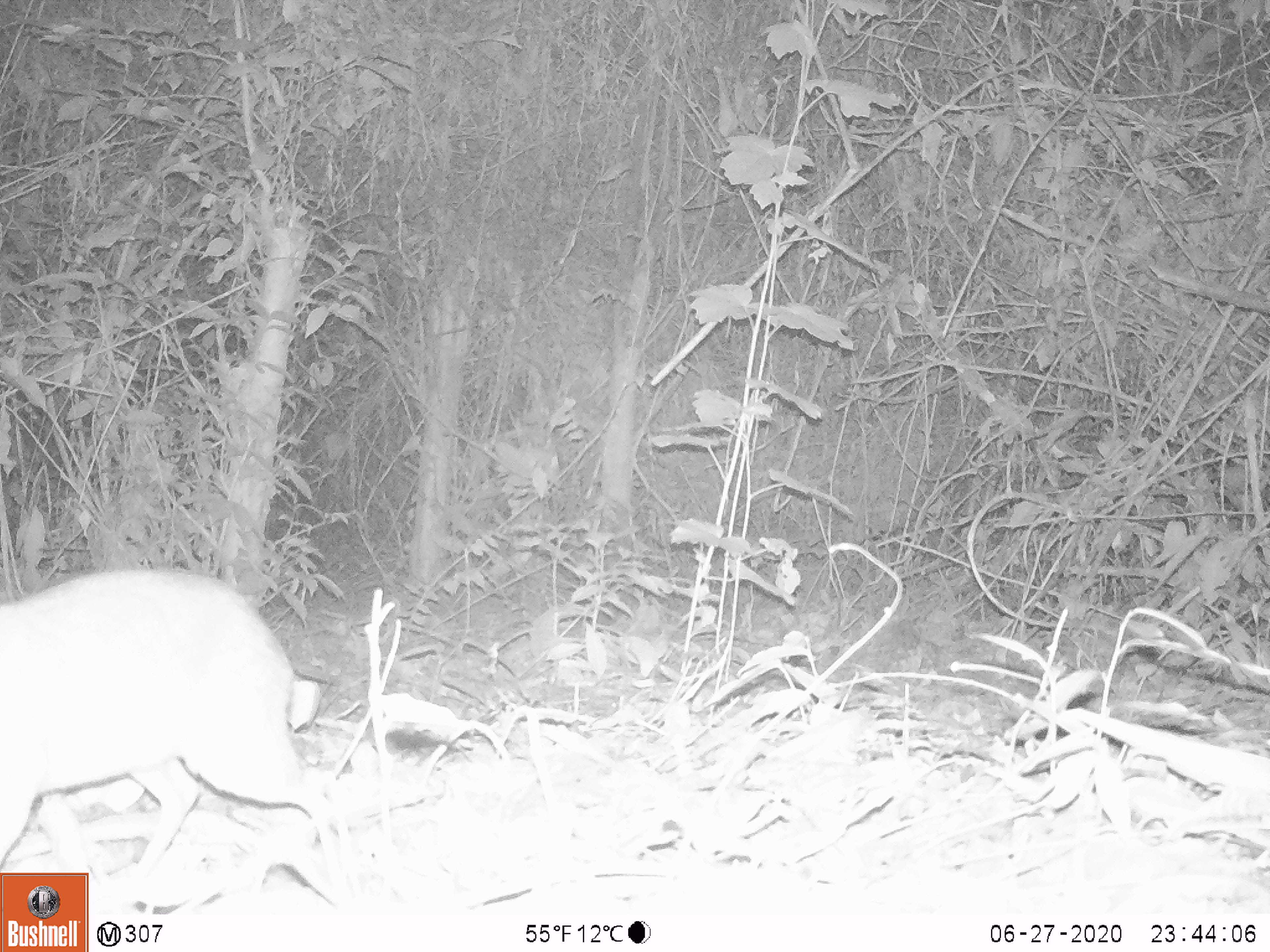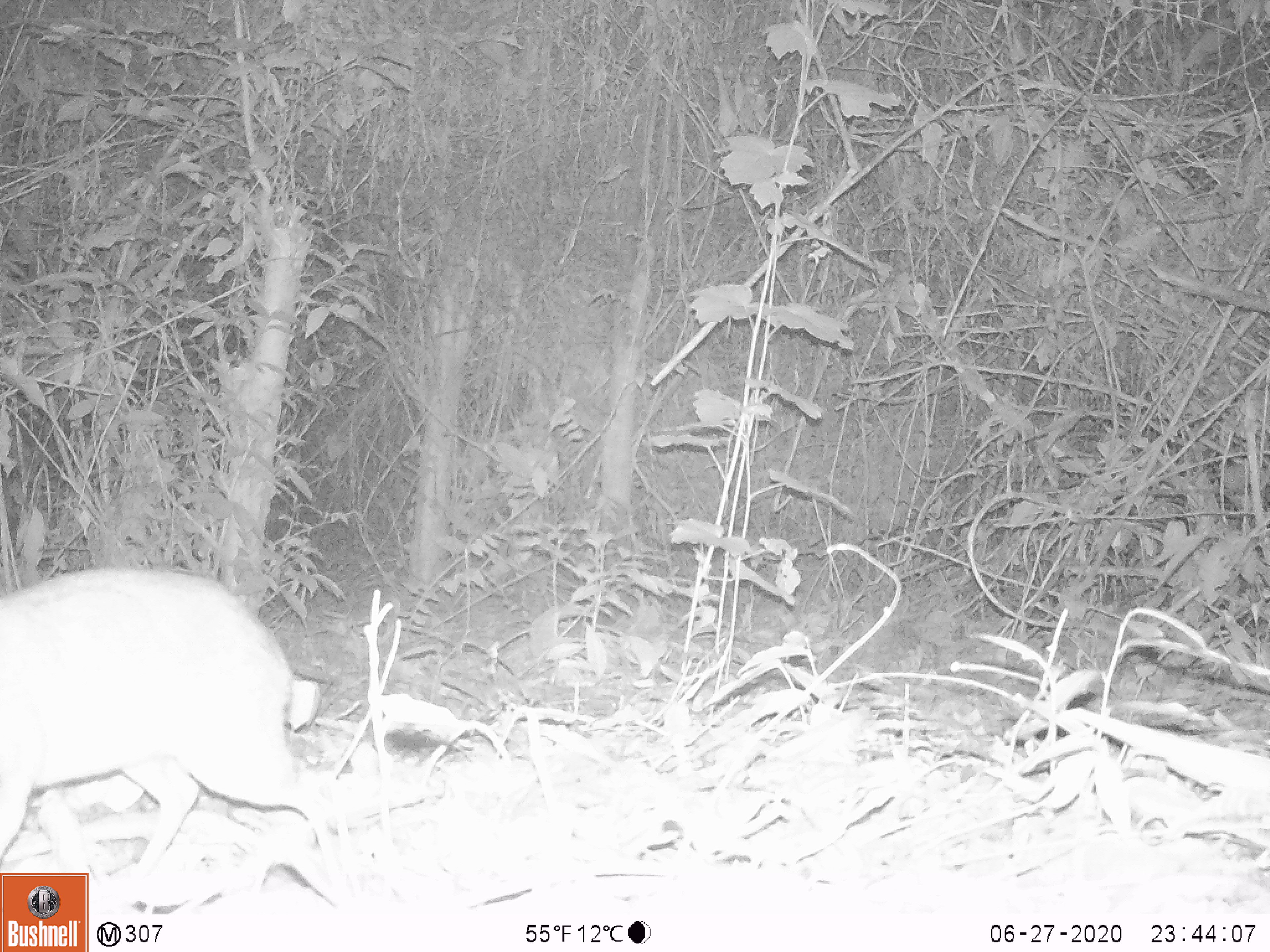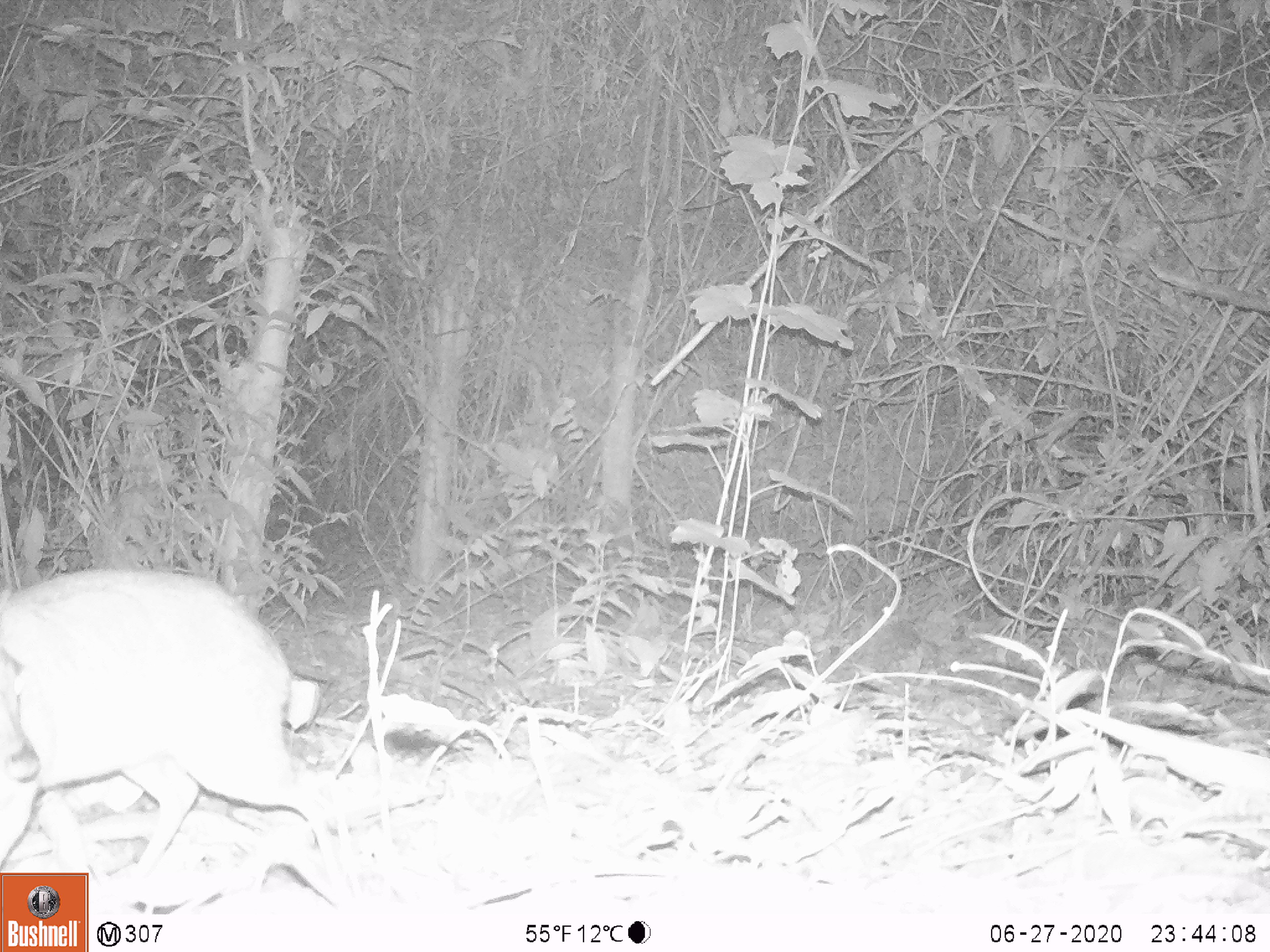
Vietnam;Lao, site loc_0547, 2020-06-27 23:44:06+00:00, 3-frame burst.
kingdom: Animalia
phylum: Chordata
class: Mammalia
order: Artiodactyla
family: Tragulidae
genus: Moschiola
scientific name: Moschiola meminna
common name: chevrotain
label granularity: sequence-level